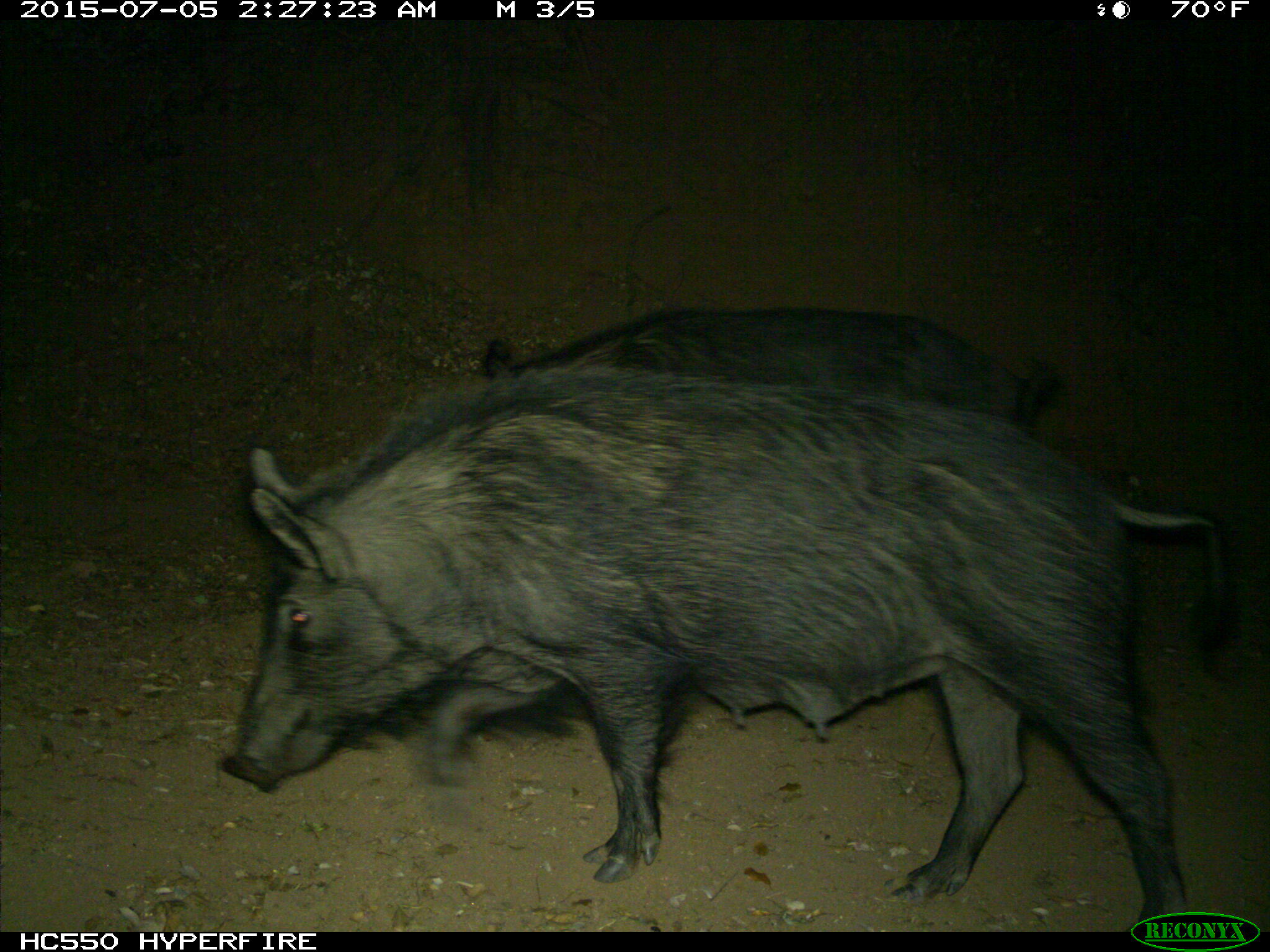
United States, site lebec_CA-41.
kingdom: Animalia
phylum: Chordata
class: Mammalia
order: Artiodactyla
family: Suidae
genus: Sus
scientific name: Sus scrofa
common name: wild boar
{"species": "Sus scrofa (wild boar)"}